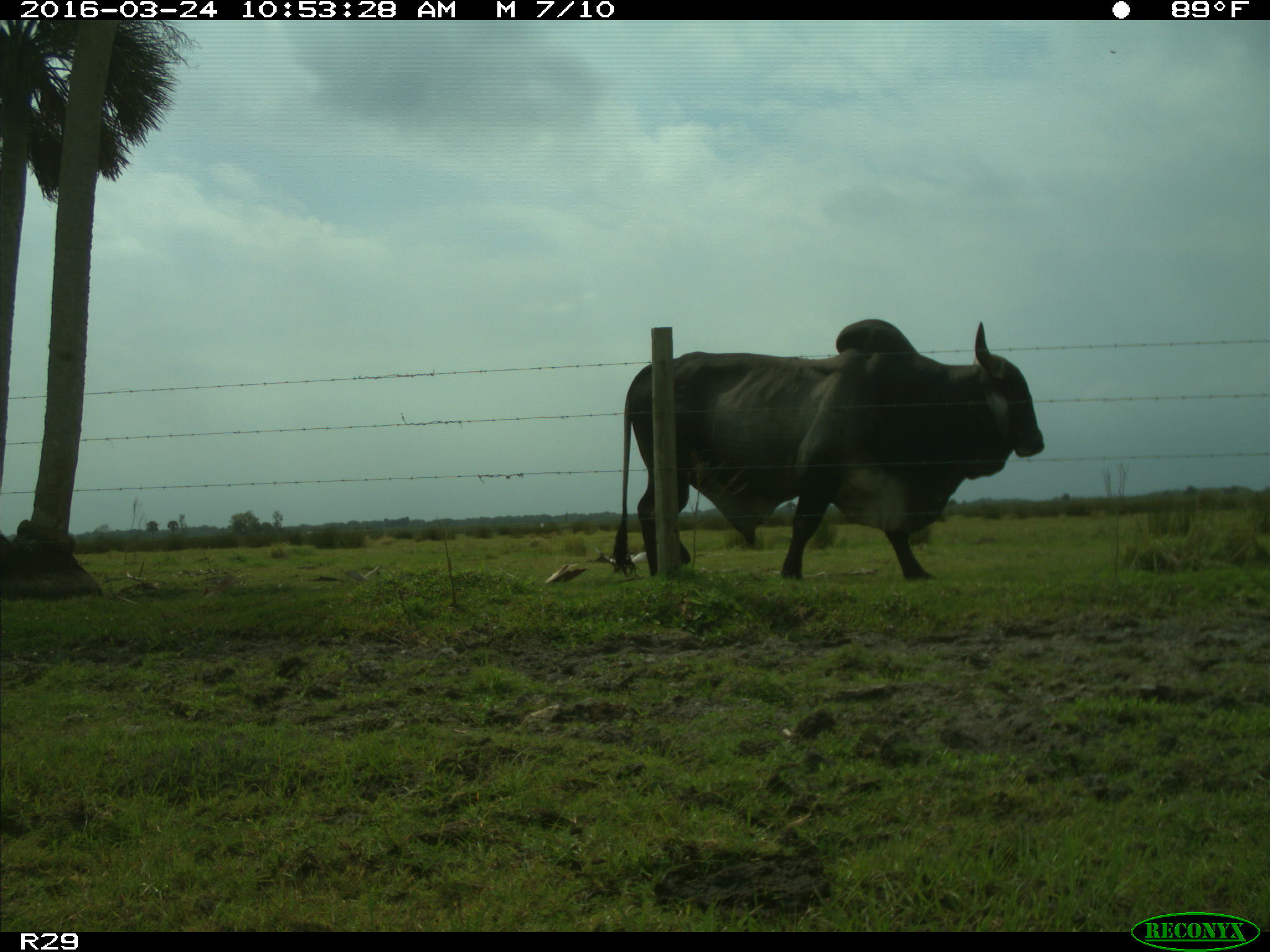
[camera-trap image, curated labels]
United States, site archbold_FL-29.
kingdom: Animalia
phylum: Chordata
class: Mammalia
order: Artiodactyla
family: Bovidae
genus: Bos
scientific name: Bos taurus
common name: domestic cow